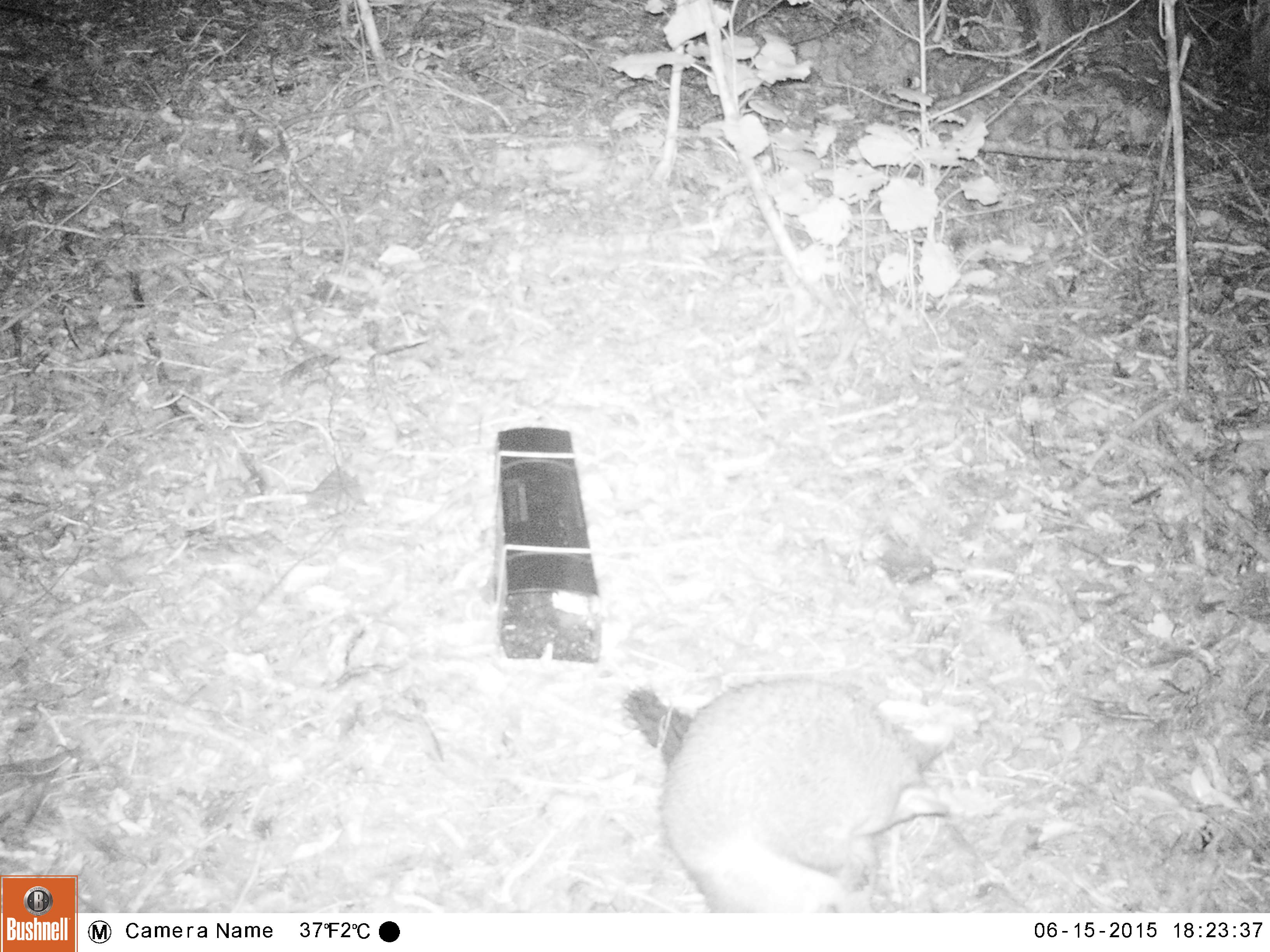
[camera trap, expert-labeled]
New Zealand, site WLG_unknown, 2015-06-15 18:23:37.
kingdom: Animalia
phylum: Chordata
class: Mammalia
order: Diprotodontia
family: Phalangeridae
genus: Trichosurus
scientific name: Trichosurus vulpecula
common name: common brushtail possum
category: possum